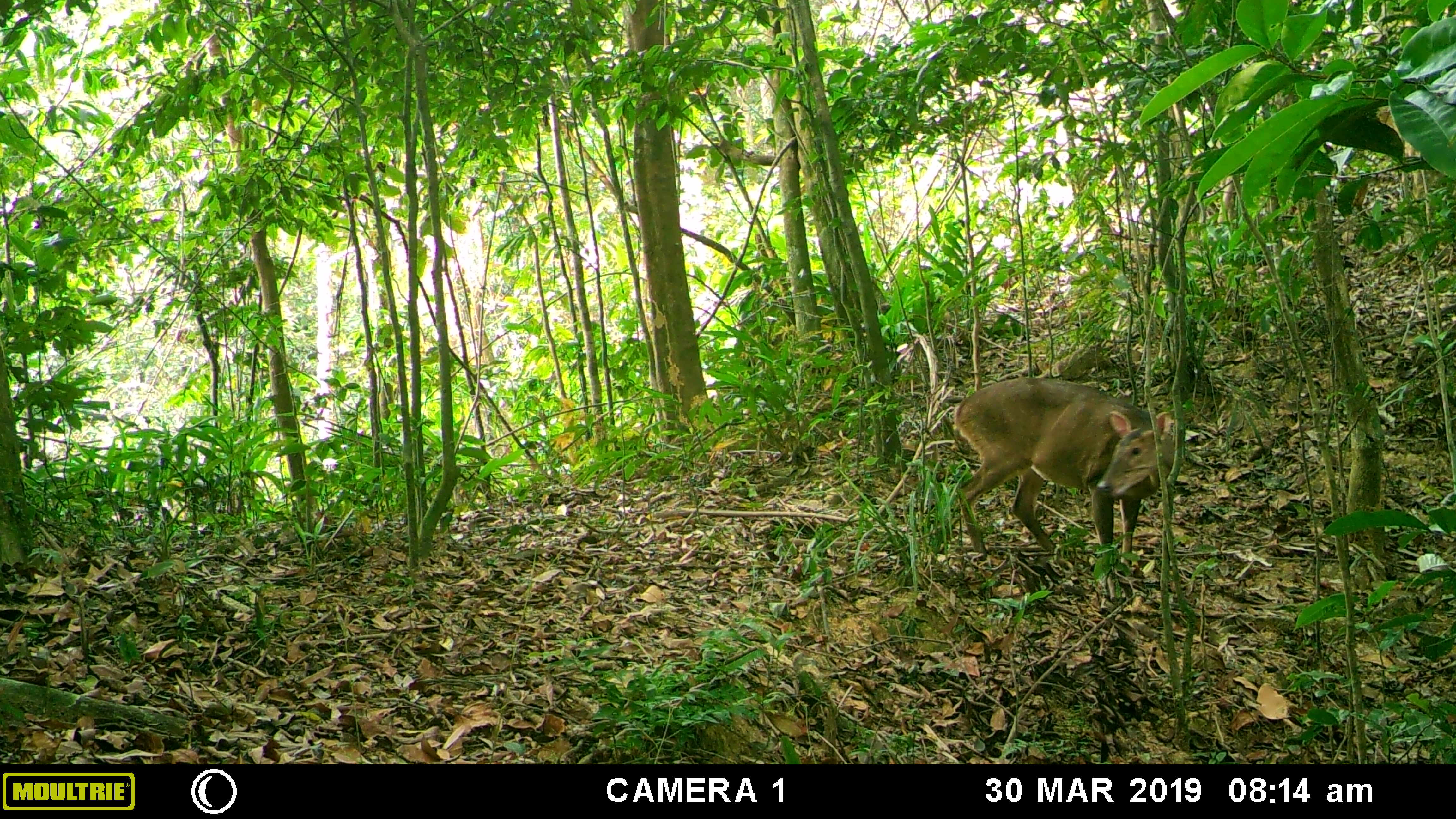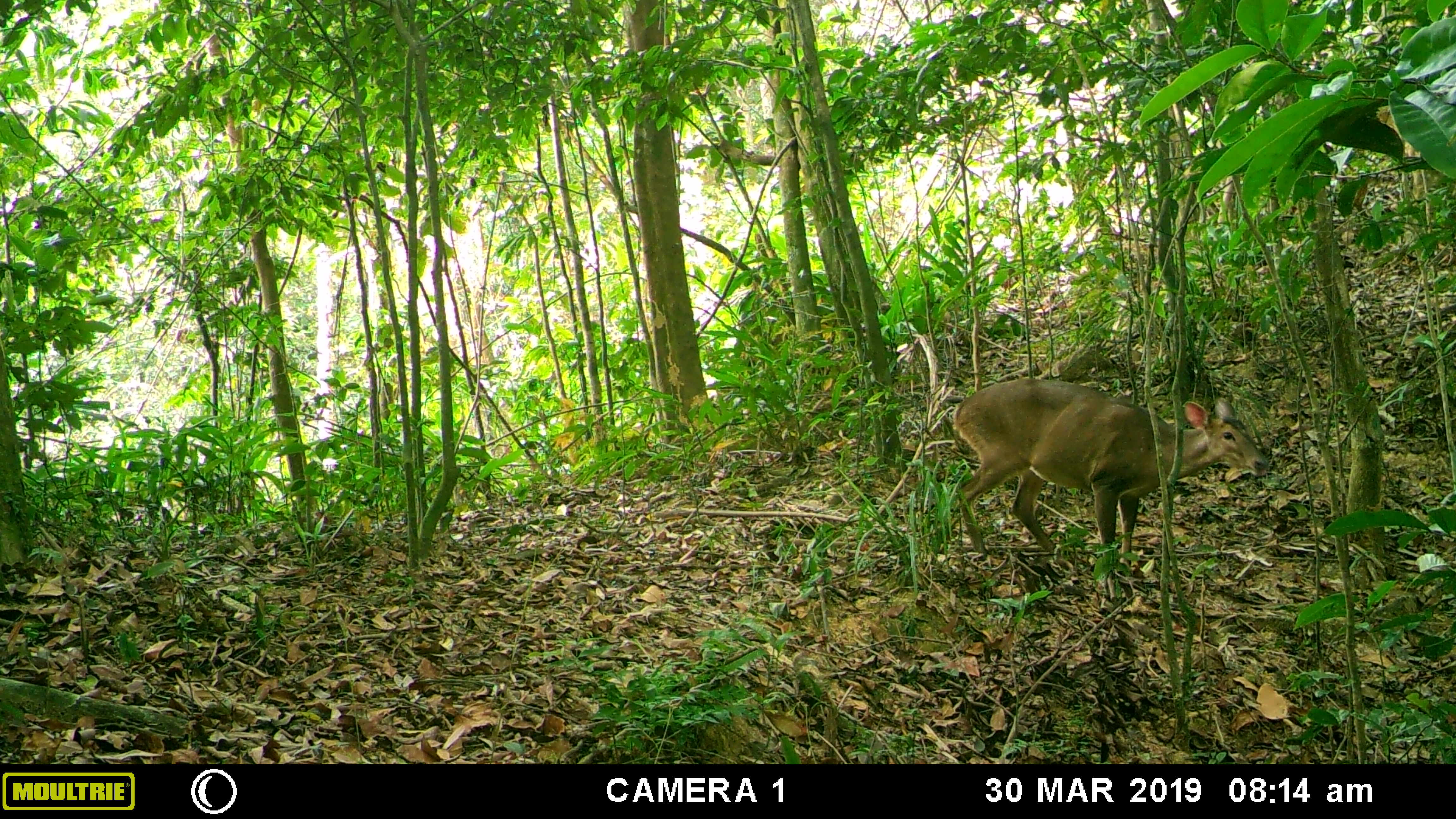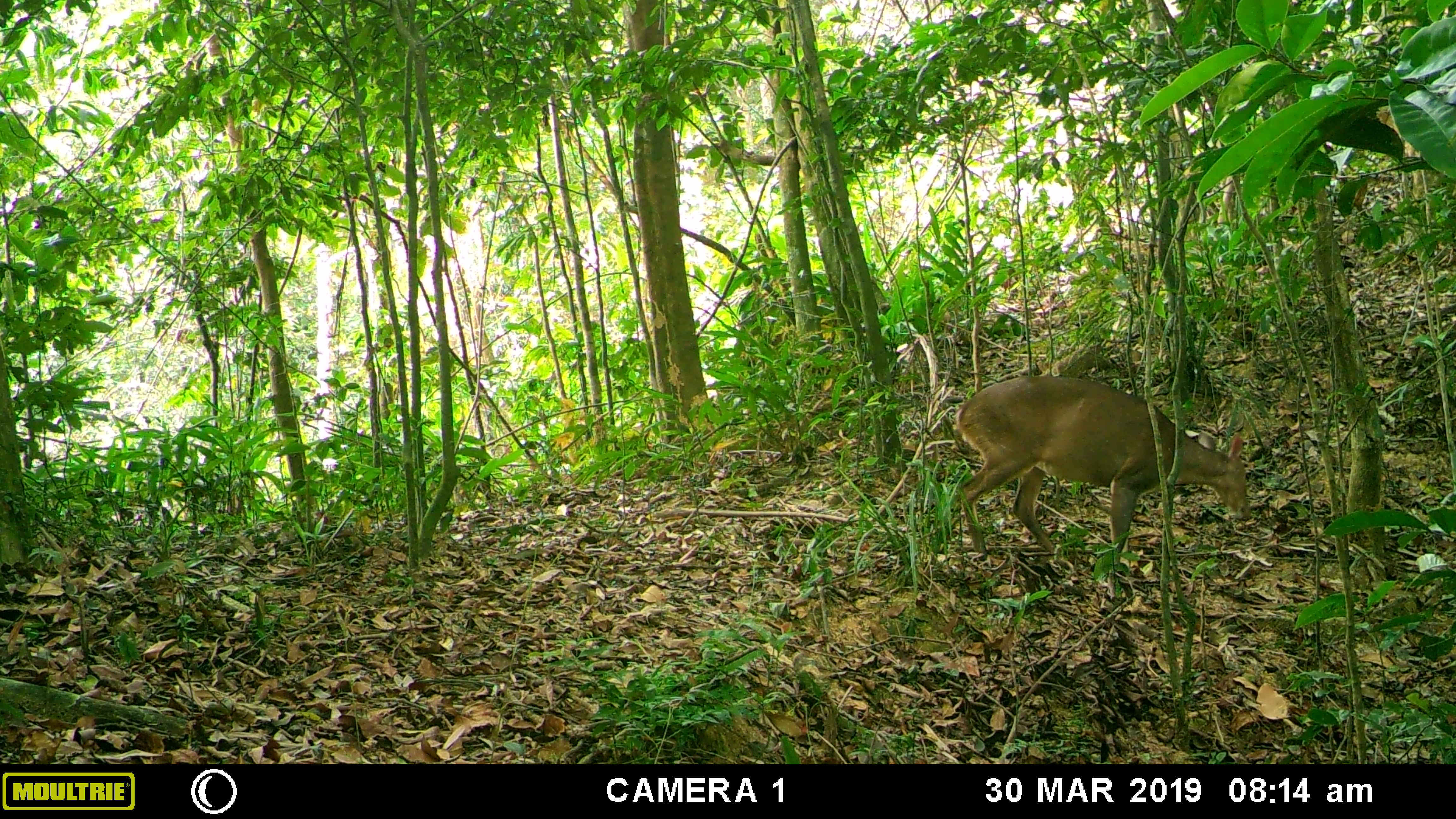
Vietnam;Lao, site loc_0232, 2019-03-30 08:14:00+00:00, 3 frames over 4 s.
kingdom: Animalia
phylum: Chordata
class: Mammalia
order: Artiodactyla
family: Cervidae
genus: Muntiacus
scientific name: Muntiacus vuquangensis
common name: large-antlered muntjac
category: large antlered muntjac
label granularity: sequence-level